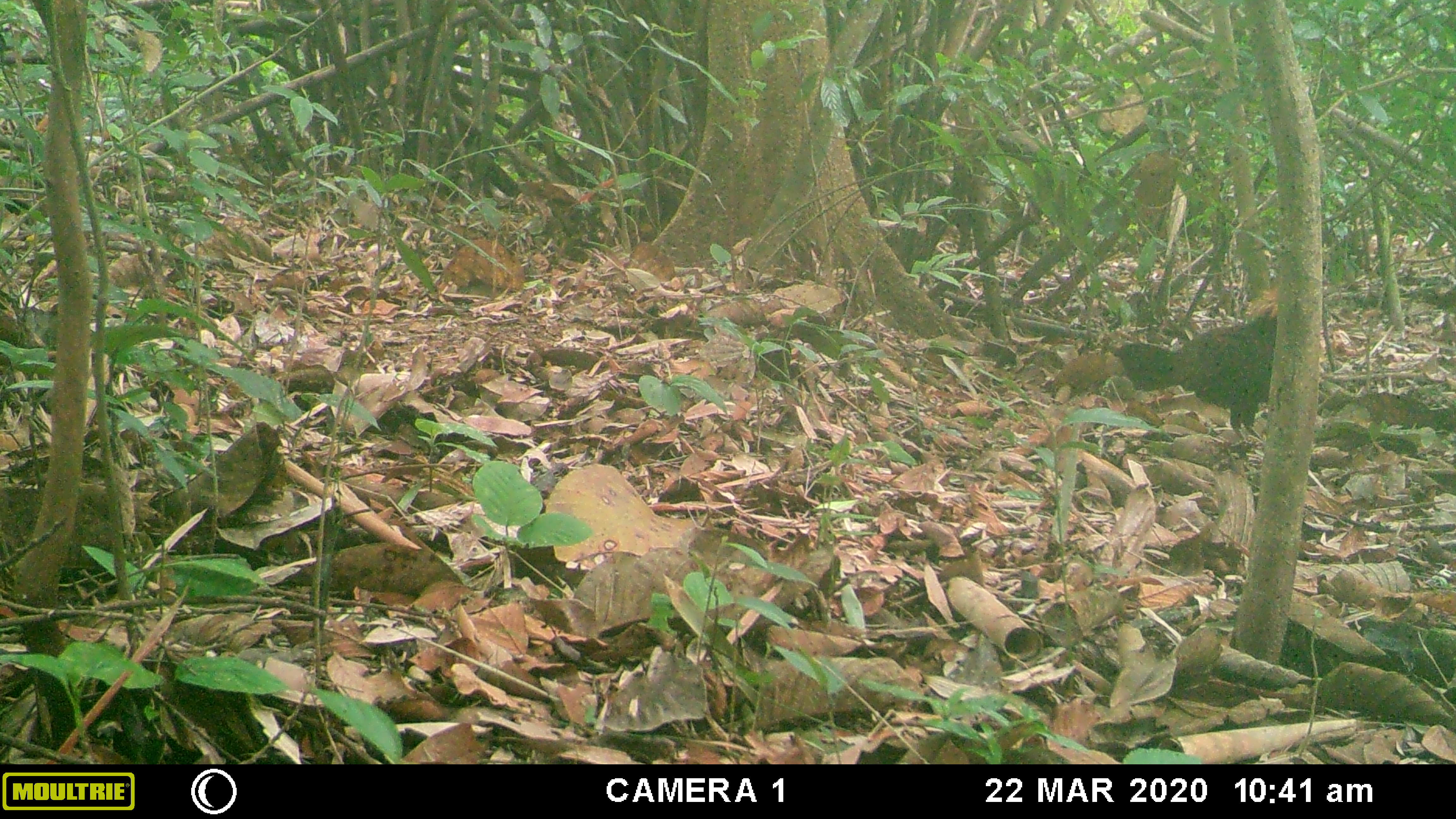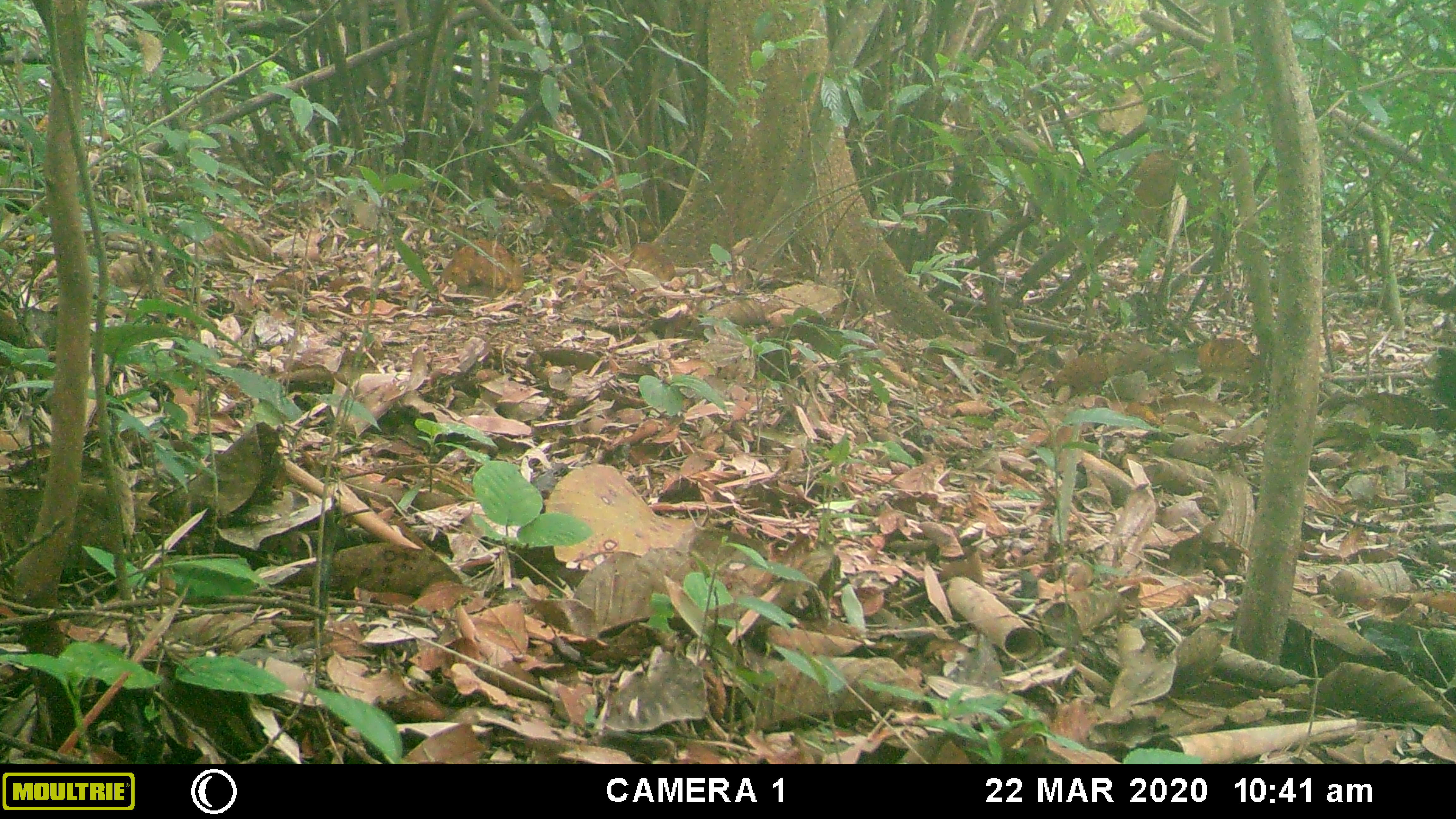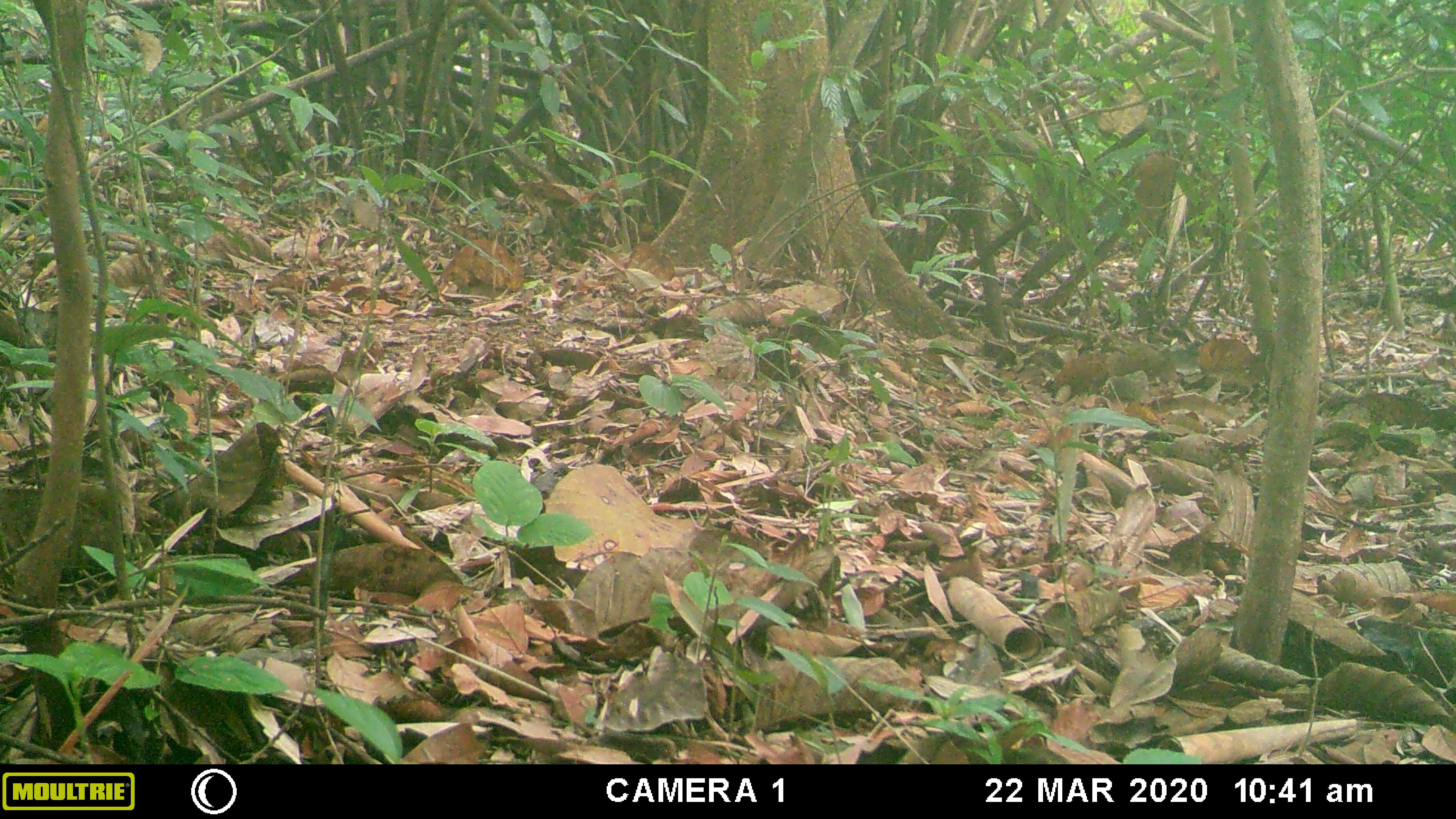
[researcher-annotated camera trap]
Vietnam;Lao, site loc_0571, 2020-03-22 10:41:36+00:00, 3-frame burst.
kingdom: Animalia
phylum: Chordata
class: Aves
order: Galliformes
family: Phasianidae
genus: Gallus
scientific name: Gallus gallus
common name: red junglefowl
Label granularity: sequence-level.